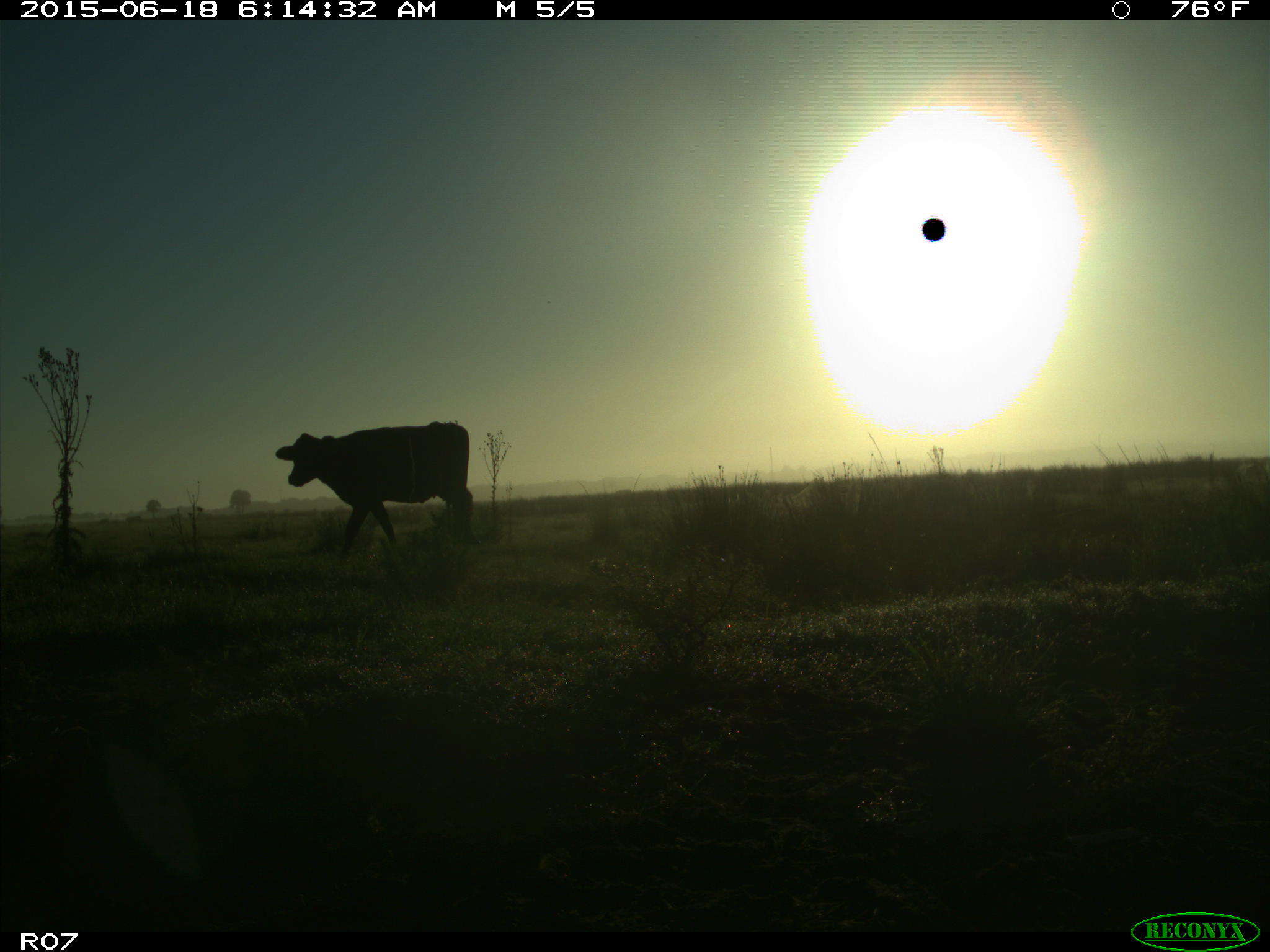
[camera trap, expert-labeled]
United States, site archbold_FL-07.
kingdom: Animalia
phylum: Chordata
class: Mammalia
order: Artiodactyla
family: Bovidae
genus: Bos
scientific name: Bos taurus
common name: domestic cow